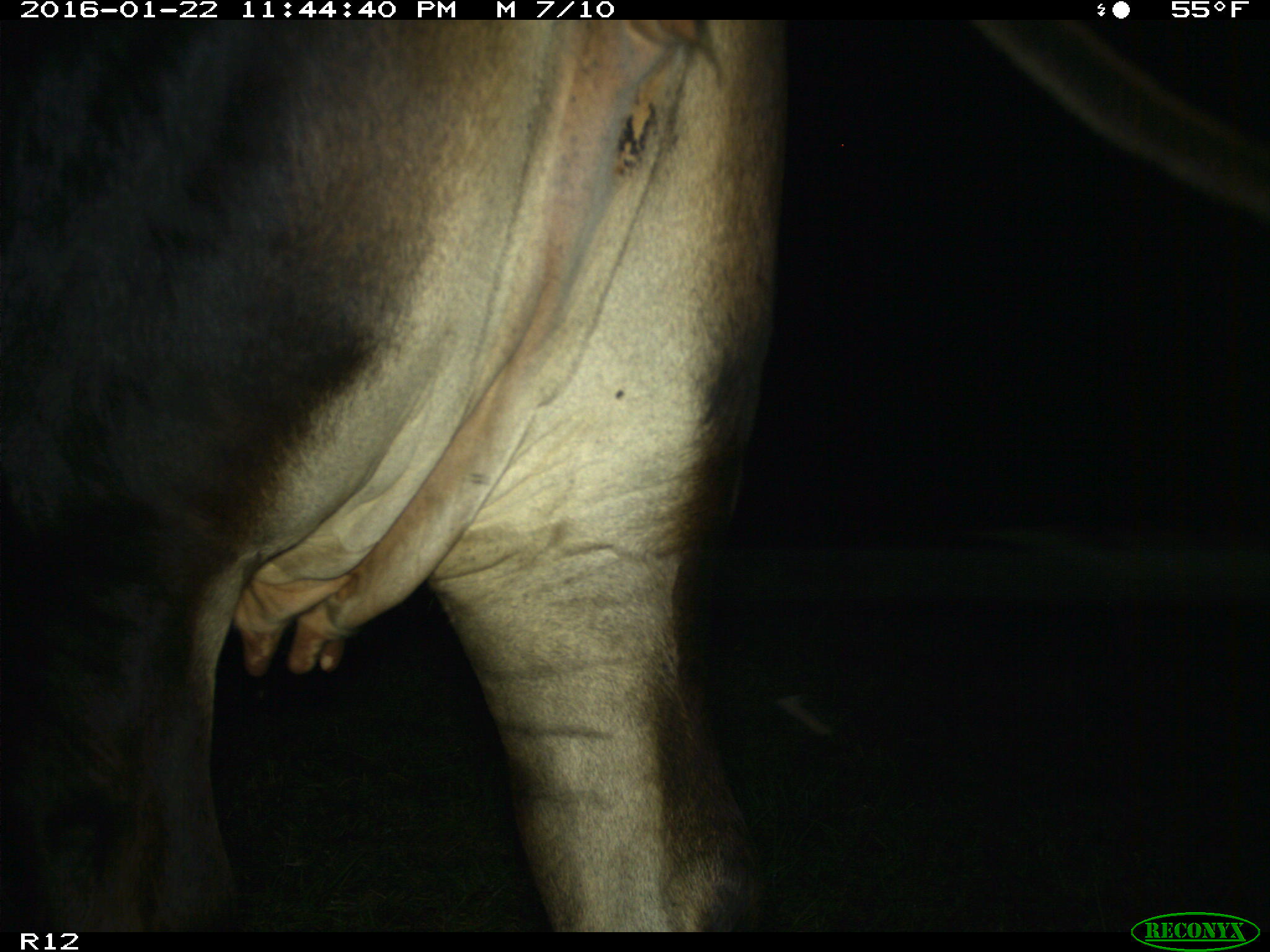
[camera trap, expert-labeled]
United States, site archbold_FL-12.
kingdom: Animalia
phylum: Chordata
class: Mammalia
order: Artiodactyla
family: Bovidae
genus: Bos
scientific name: Bos taurus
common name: domestic cow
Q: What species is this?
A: Bos taurus (domestic cow).